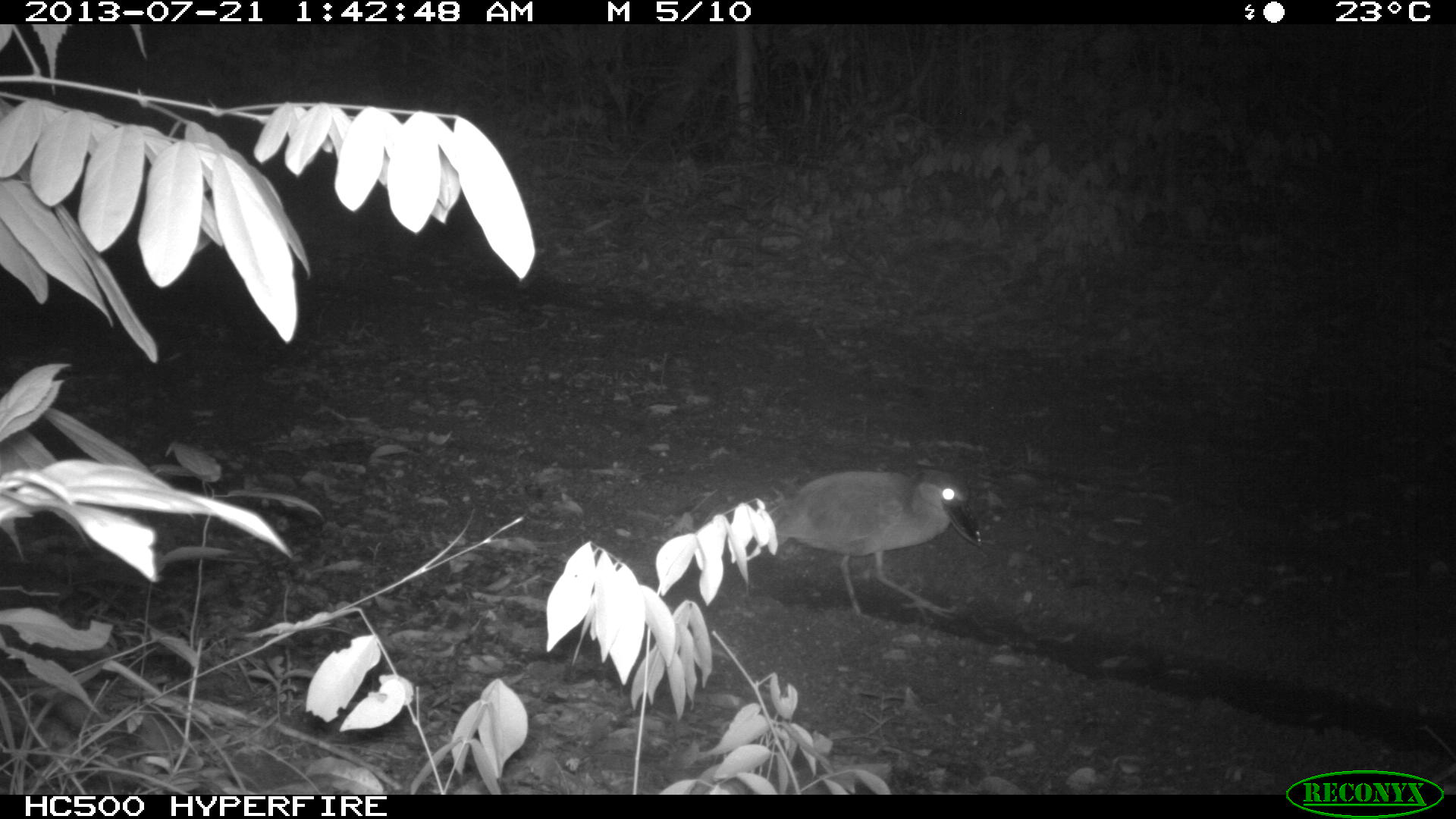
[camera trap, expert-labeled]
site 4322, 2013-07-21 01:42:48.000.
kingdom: Animalia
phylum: Chordata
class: Aves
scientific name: Aves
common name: bird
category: ave desconocida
Ave desconocida (bird) (Aves), count 1.